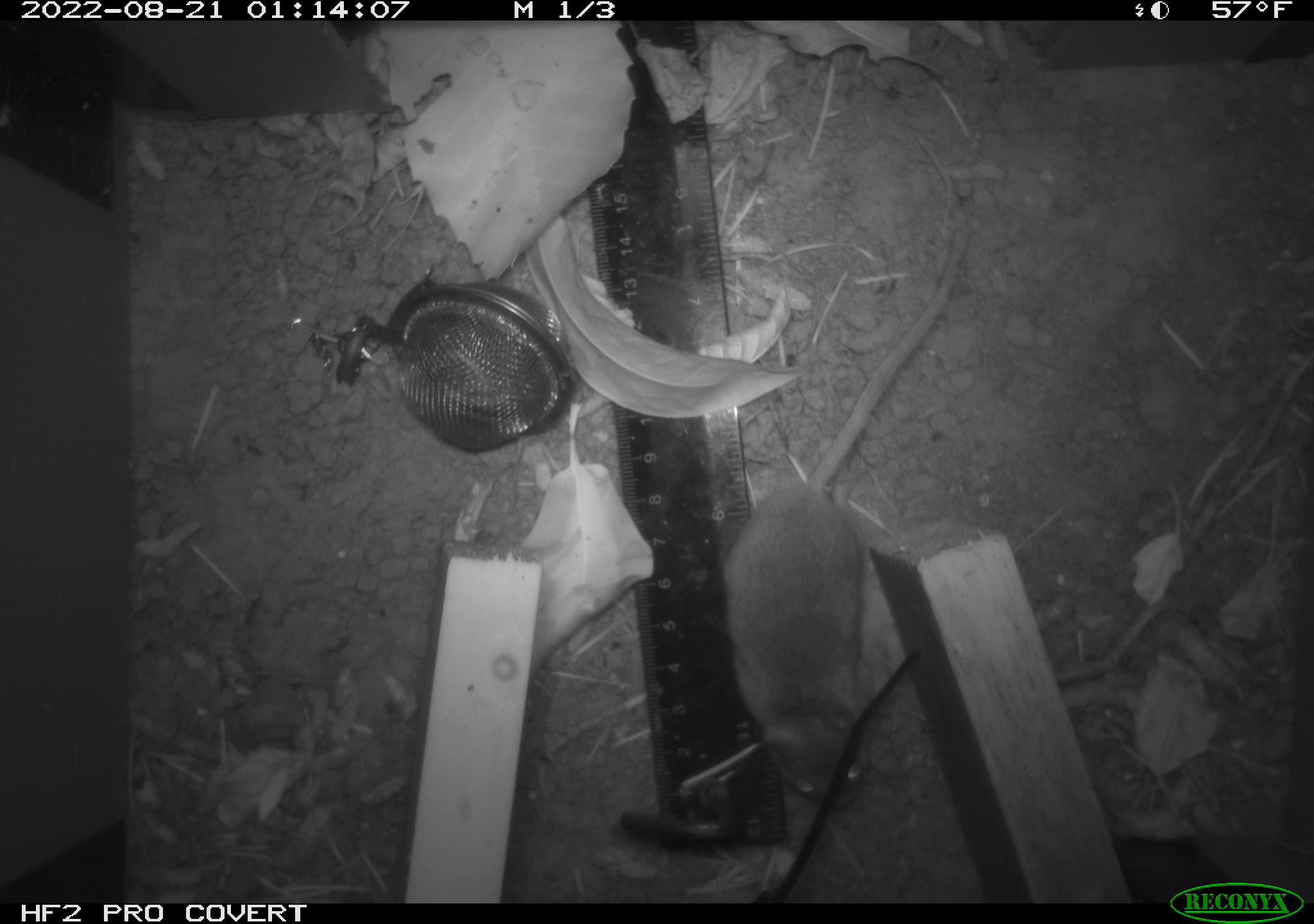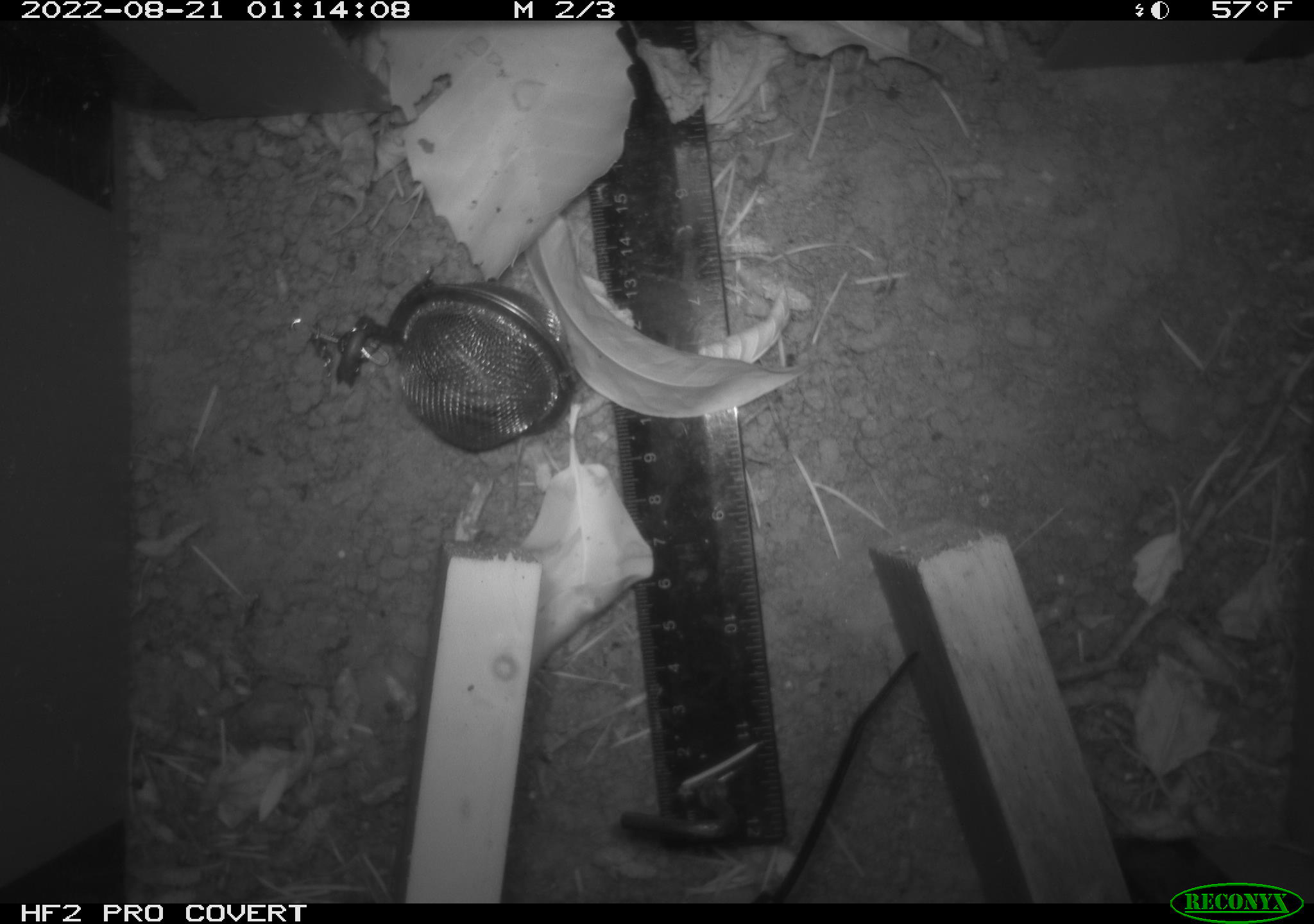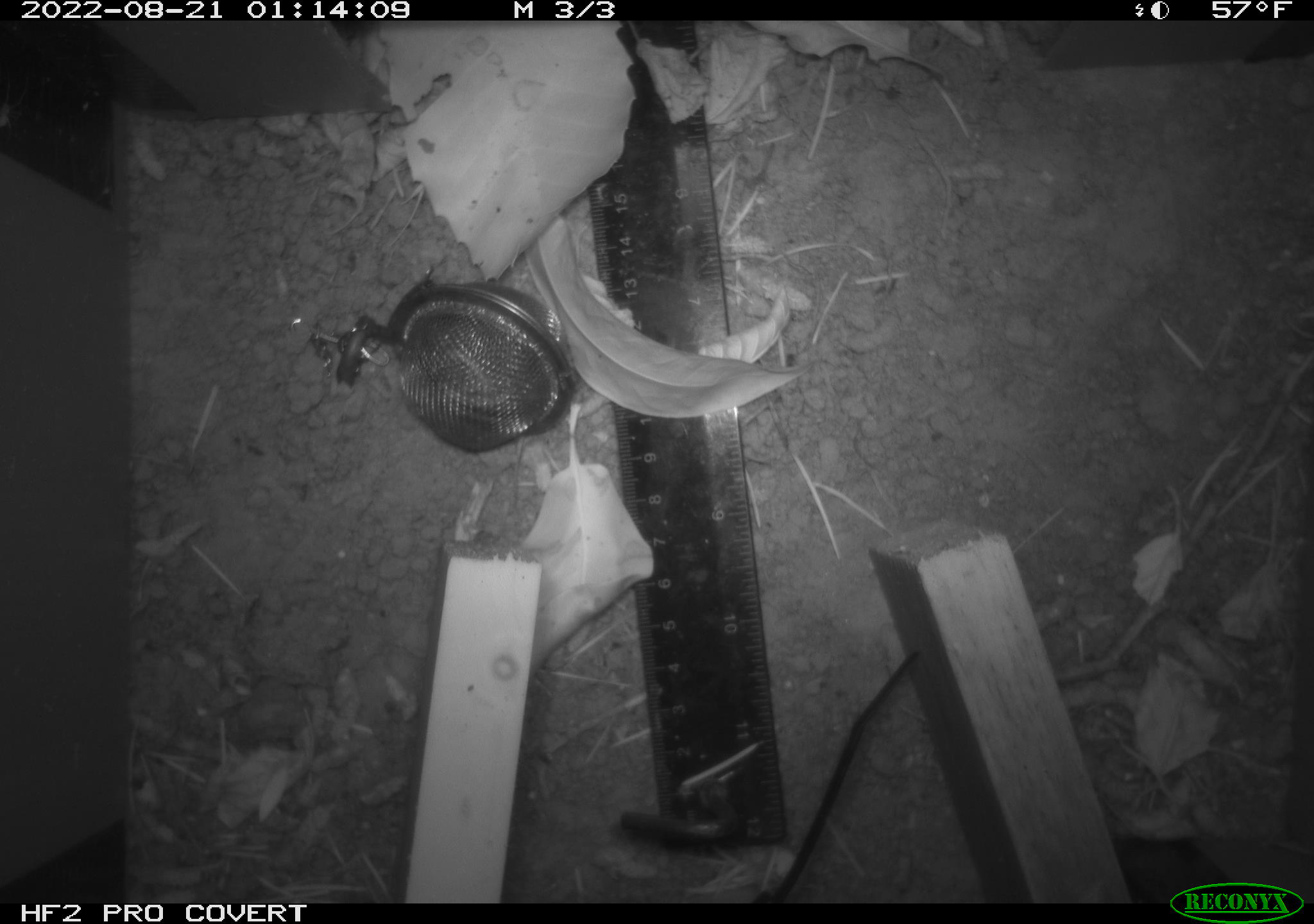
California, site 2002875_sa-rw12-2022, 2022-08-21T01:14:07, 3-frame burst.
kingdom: Animalia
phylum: Chordata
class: Mammalia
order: Rodentia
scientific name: Rodentia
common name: rodent